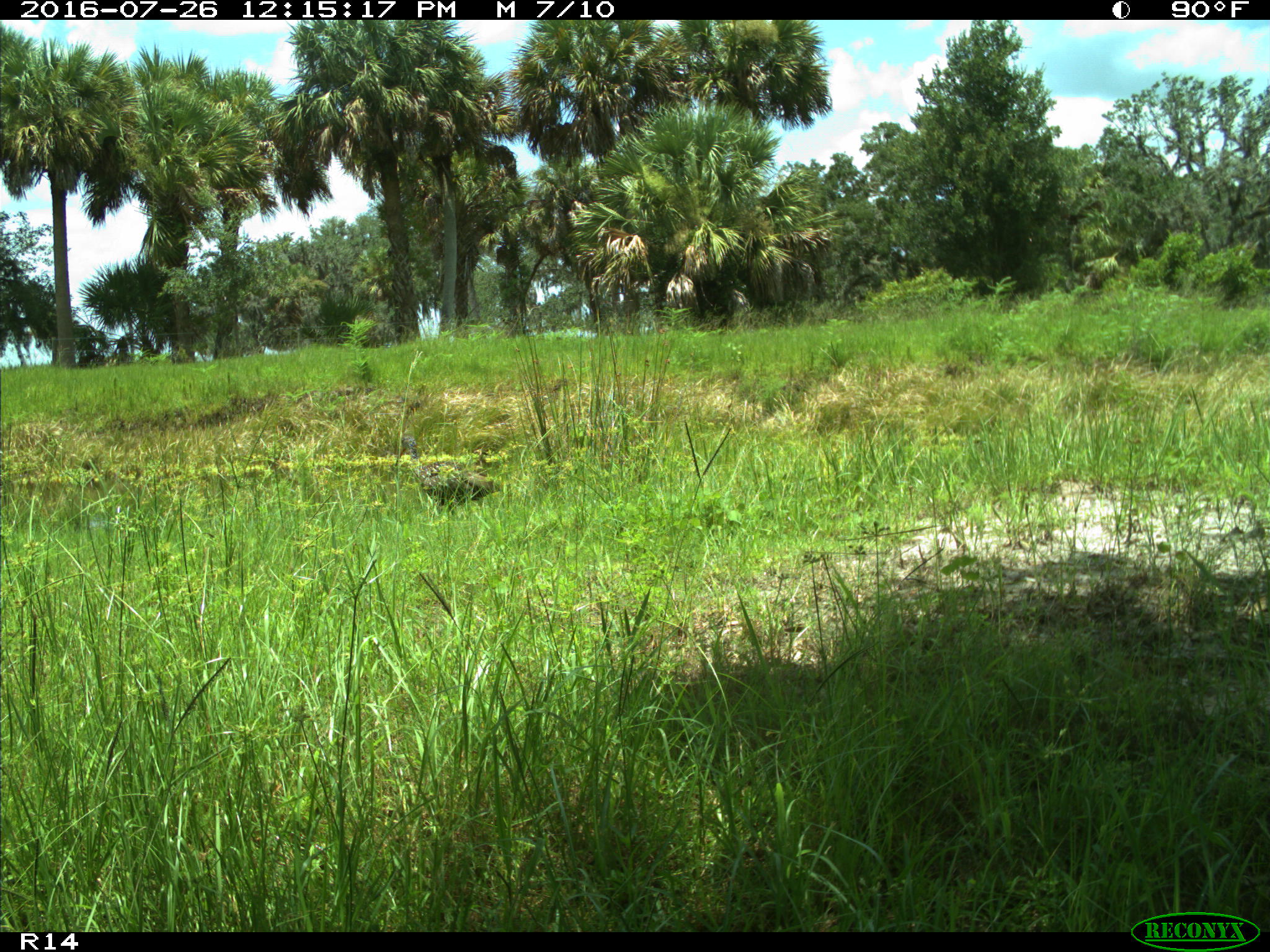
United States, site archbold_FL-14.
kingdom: Animalia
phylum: Chordata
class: Aves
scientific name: Aves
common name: birds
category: unidentified bird